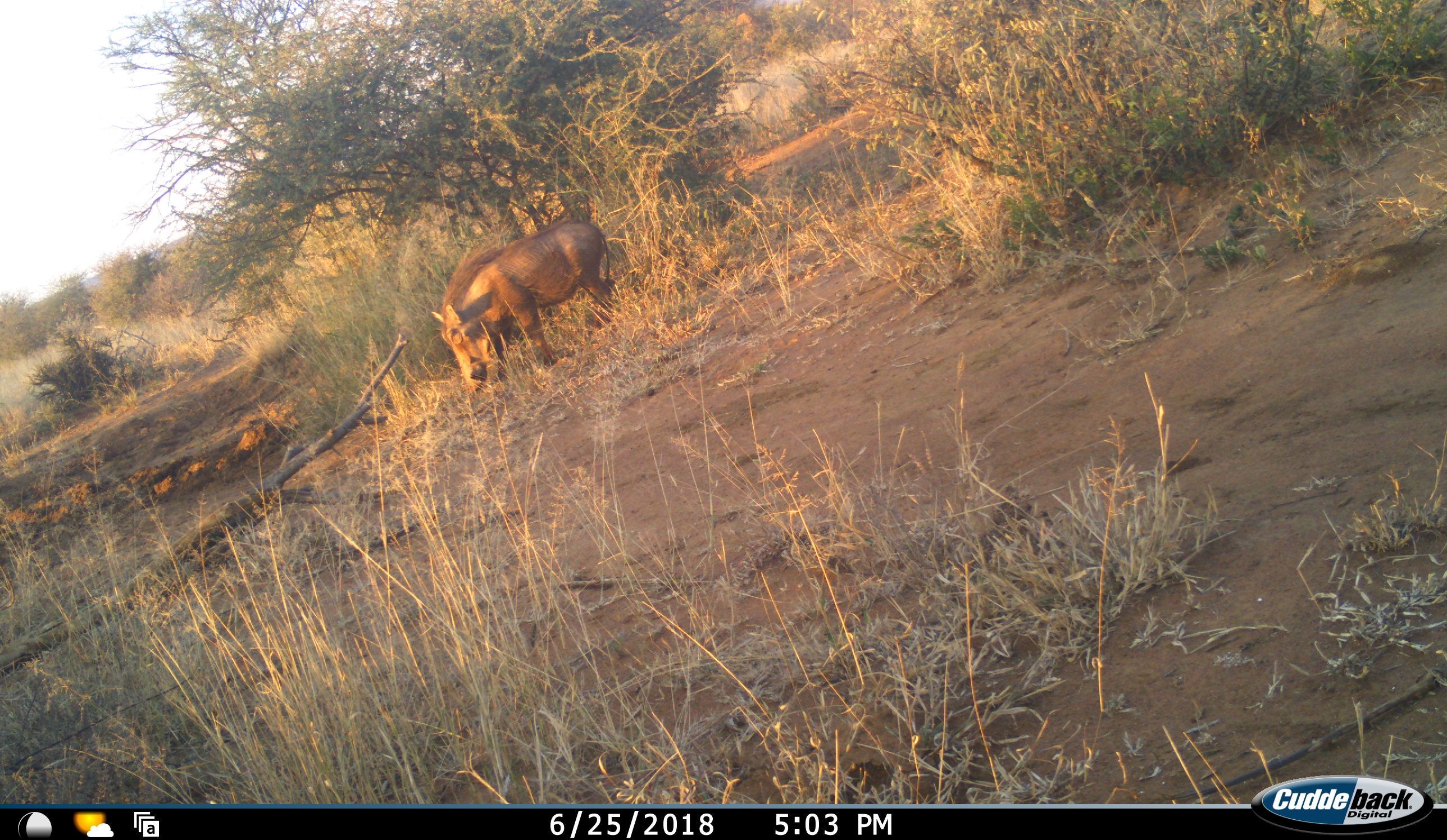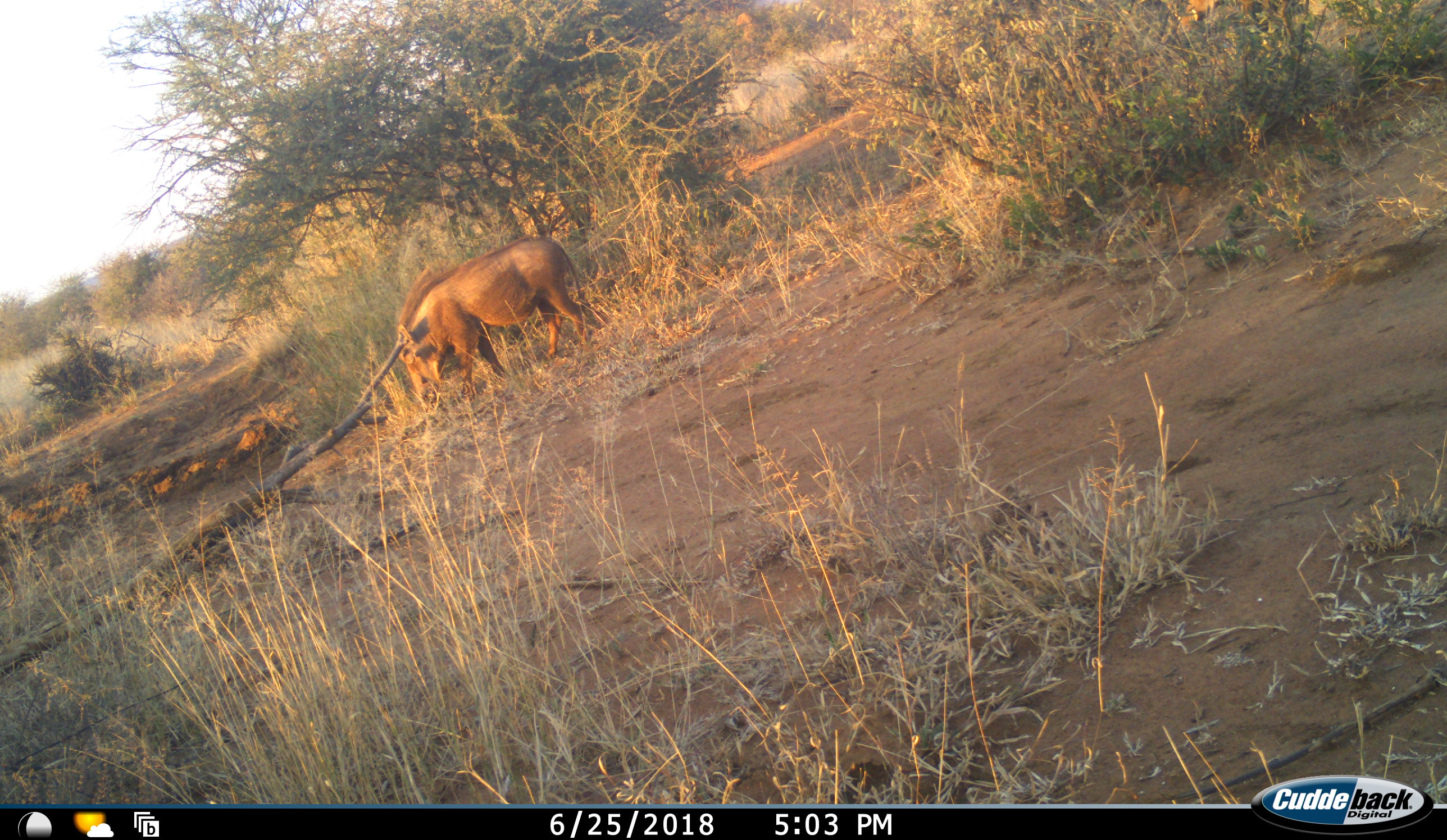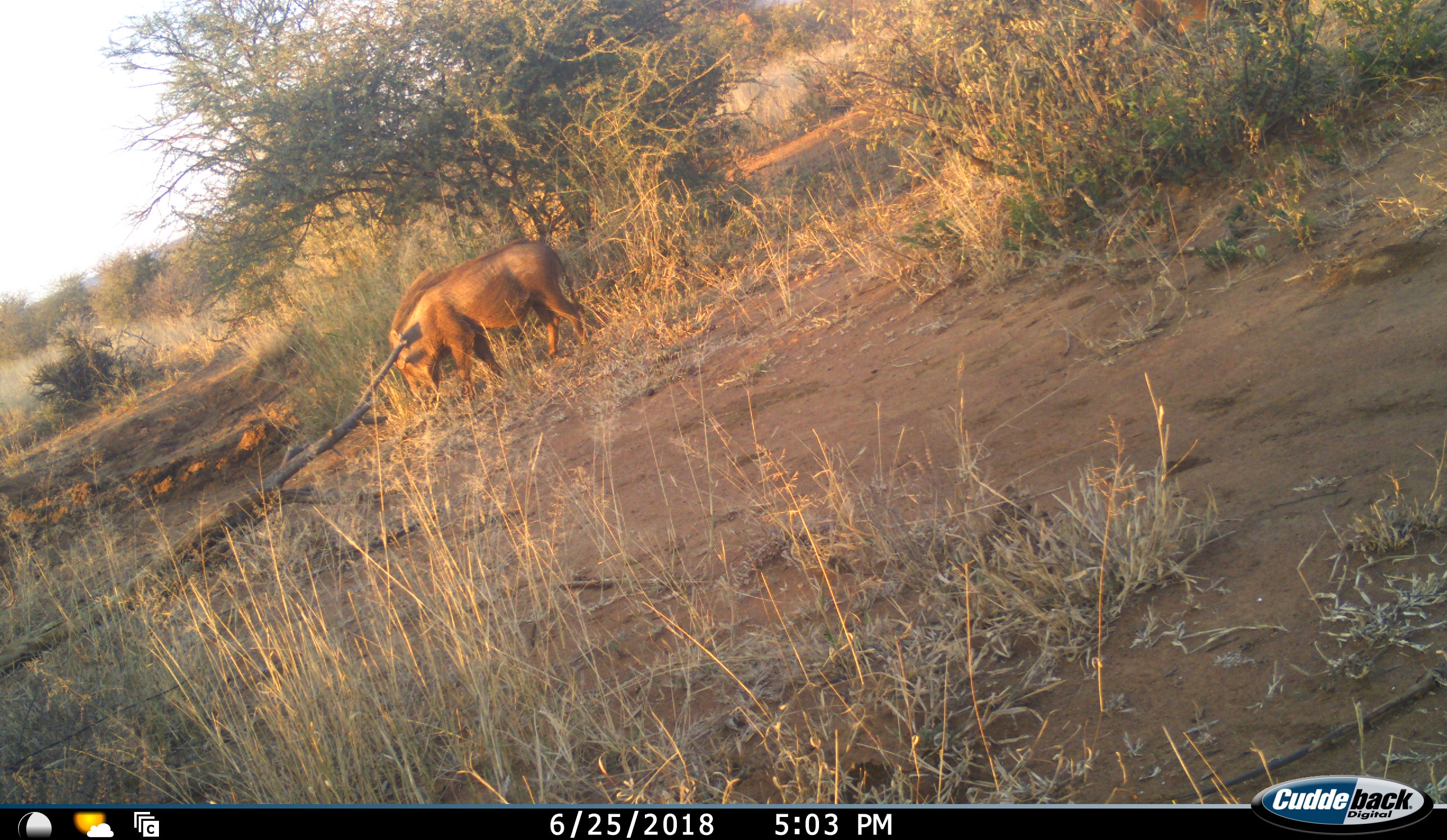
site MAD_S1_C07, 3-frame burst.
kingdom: Animalia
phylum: Chordata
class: Mammalia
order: Artiodactyla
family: Suidae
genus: Phacochoerus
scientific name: Phacochoerus africanus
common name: warthog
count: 2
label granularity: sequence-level